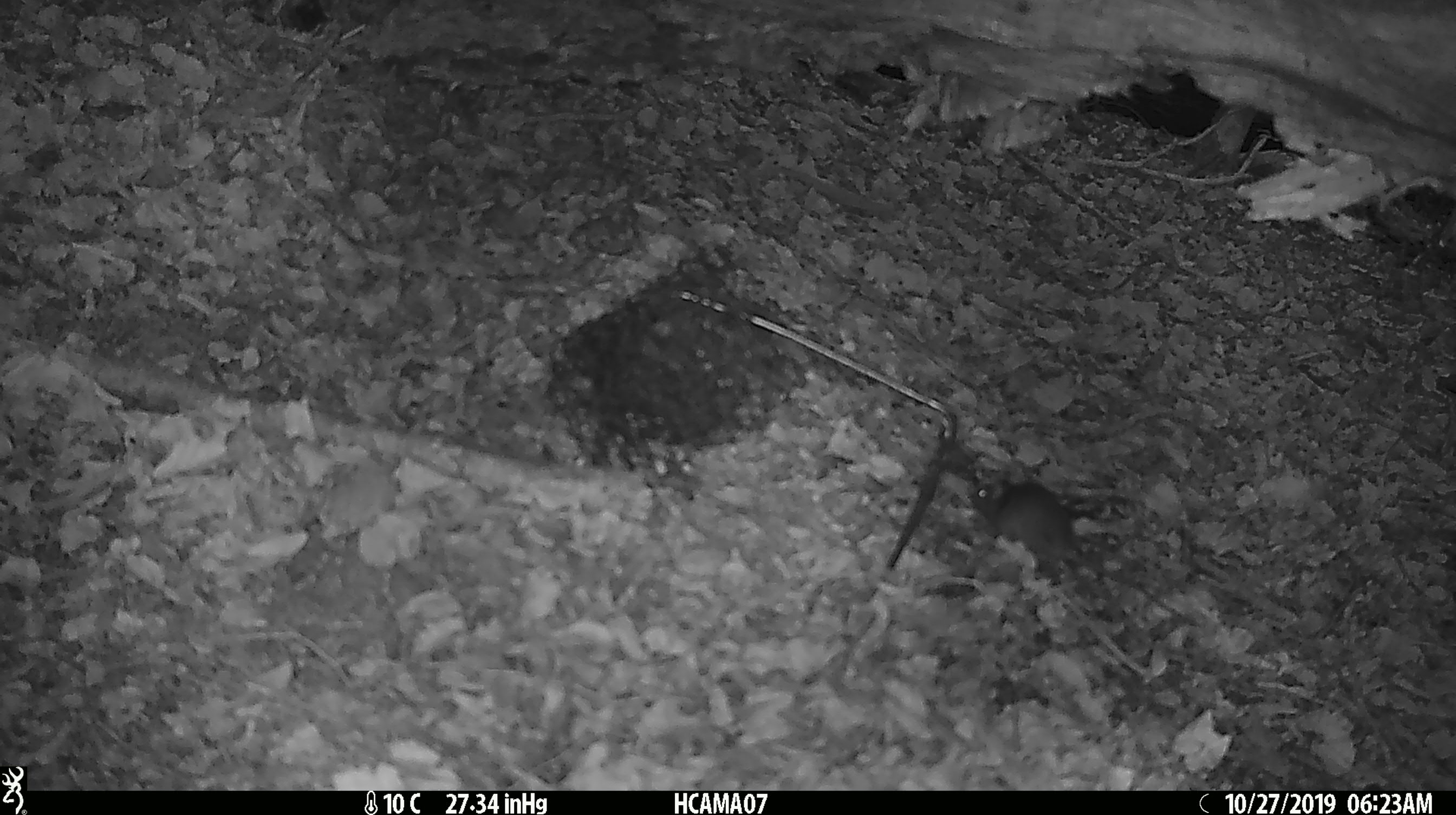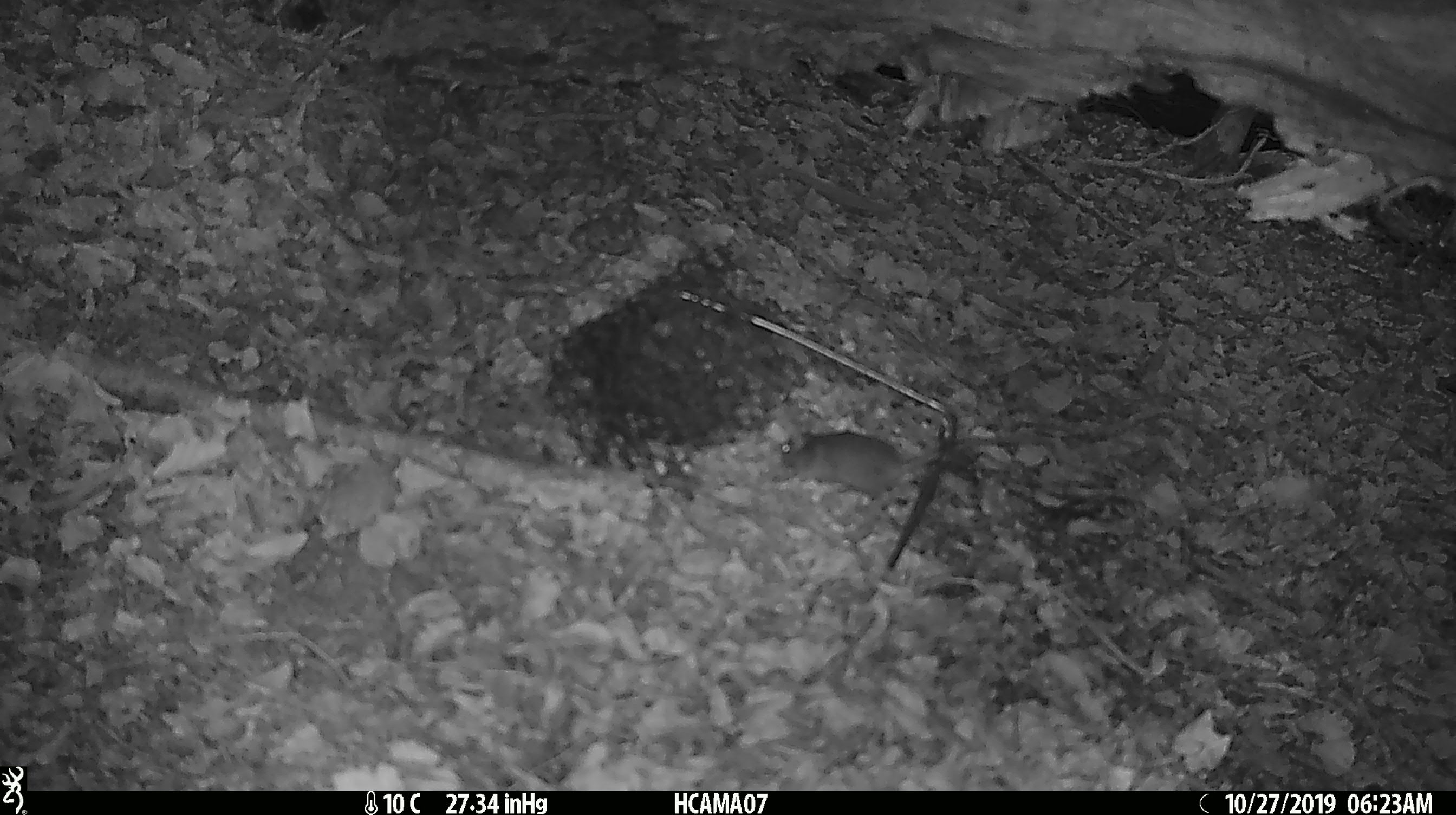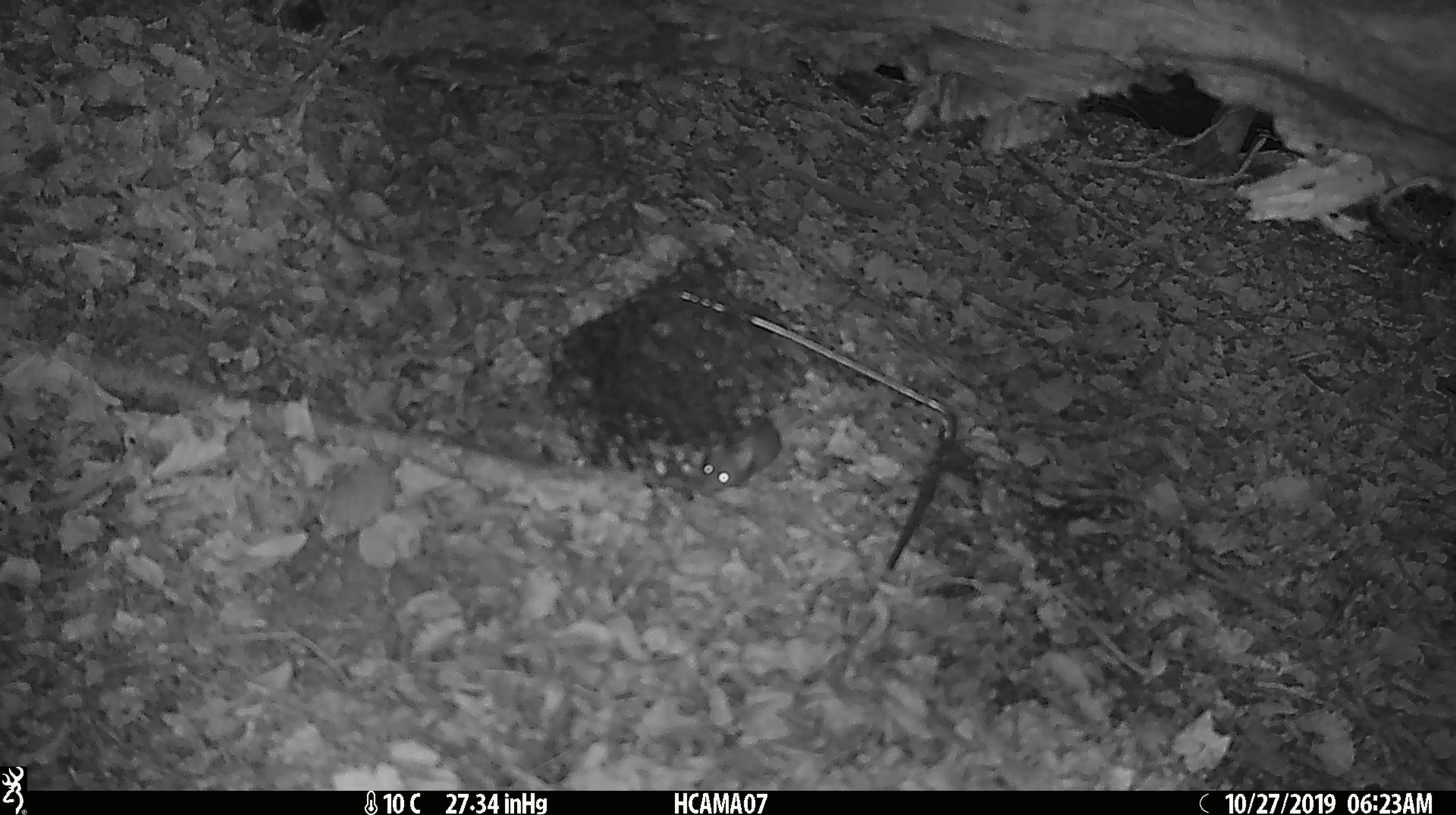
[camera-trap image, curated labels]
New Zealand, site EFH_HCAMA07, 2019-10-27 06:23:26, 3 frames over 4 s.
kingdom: Animalia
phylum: Chordata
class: Mammalia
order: Rodentia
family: Muridae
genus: Mus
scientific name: Mus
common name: mouse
Mouse (Mus).